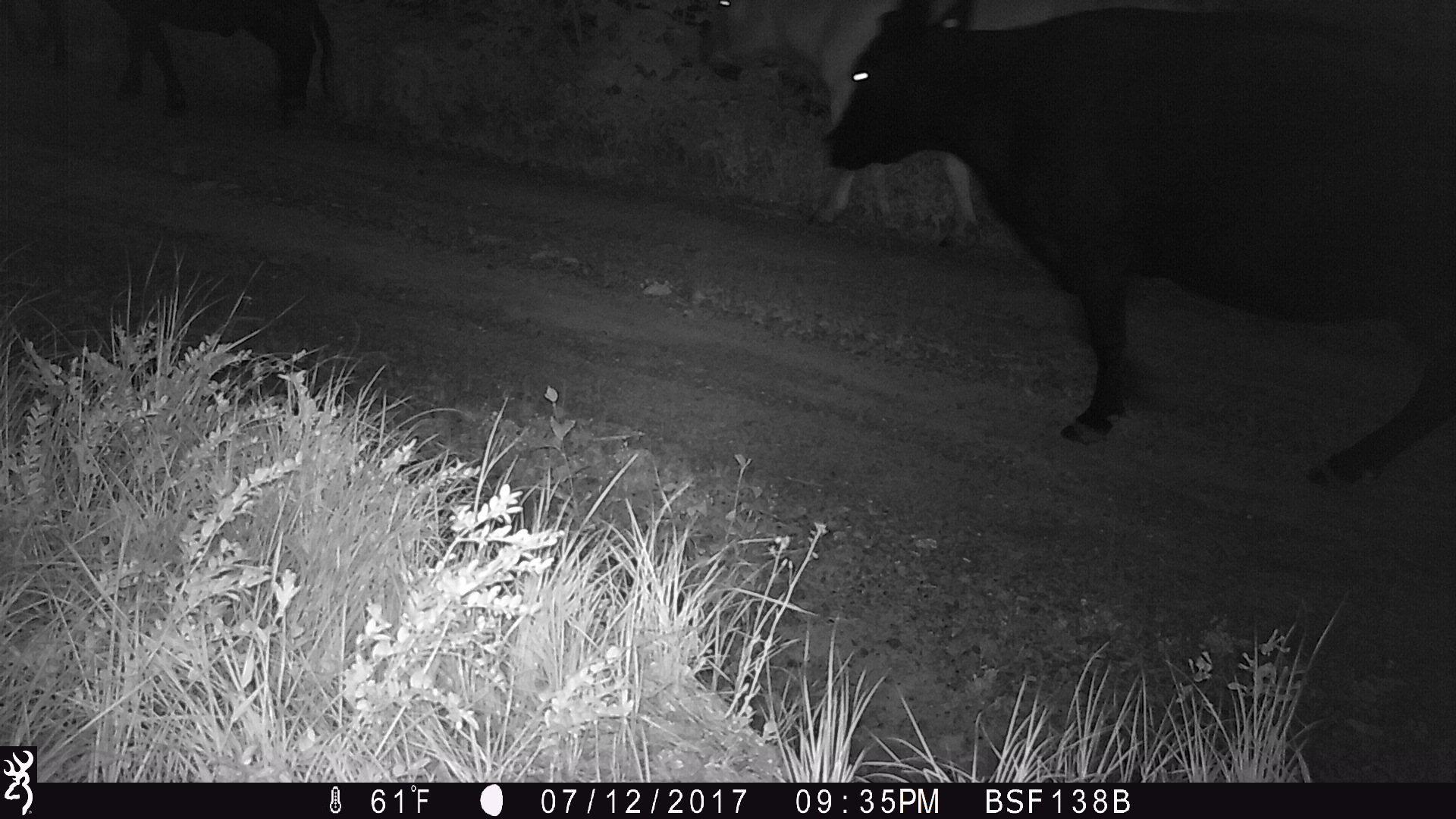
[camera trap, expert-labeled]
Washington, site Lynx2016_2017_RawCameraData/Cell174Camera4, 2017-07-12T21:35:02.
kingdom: Animalia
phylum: Chordata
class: Mammalia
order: Artiodactyla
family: Bovidae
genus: Bos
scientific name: Bos taurus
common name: domestic cattle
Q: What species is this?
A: Domestic cattle (Bos taurus).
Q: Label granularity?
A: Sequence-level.